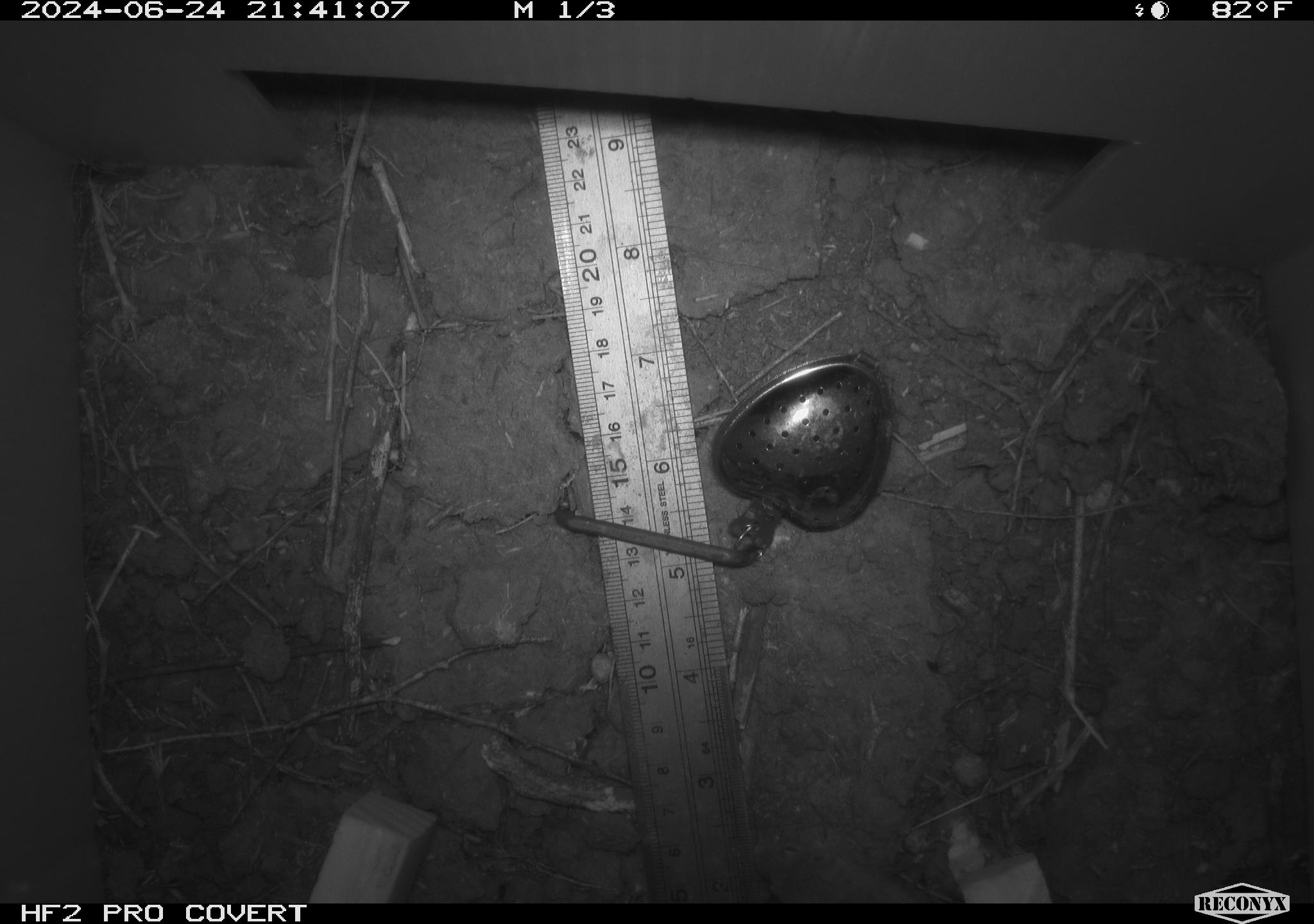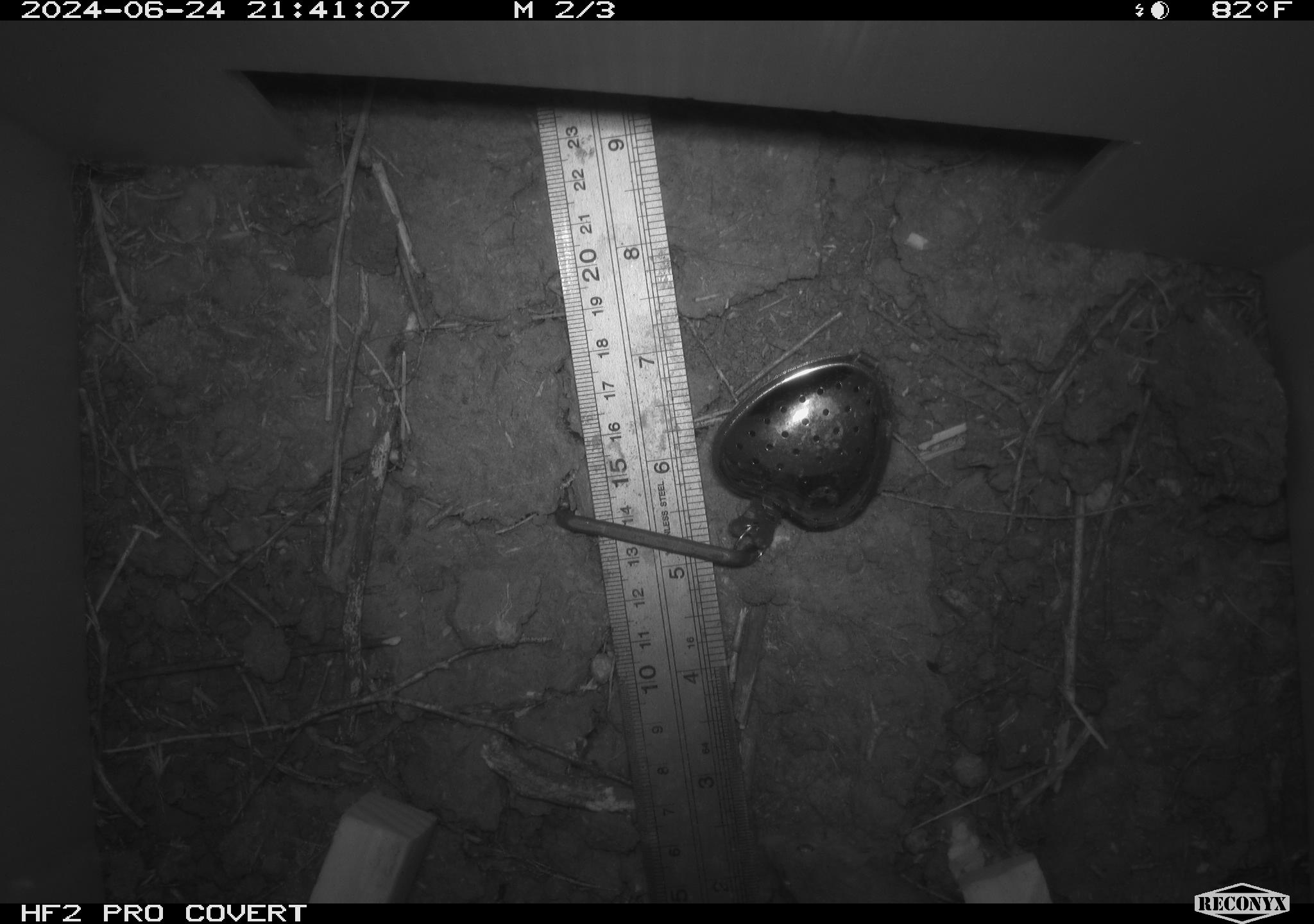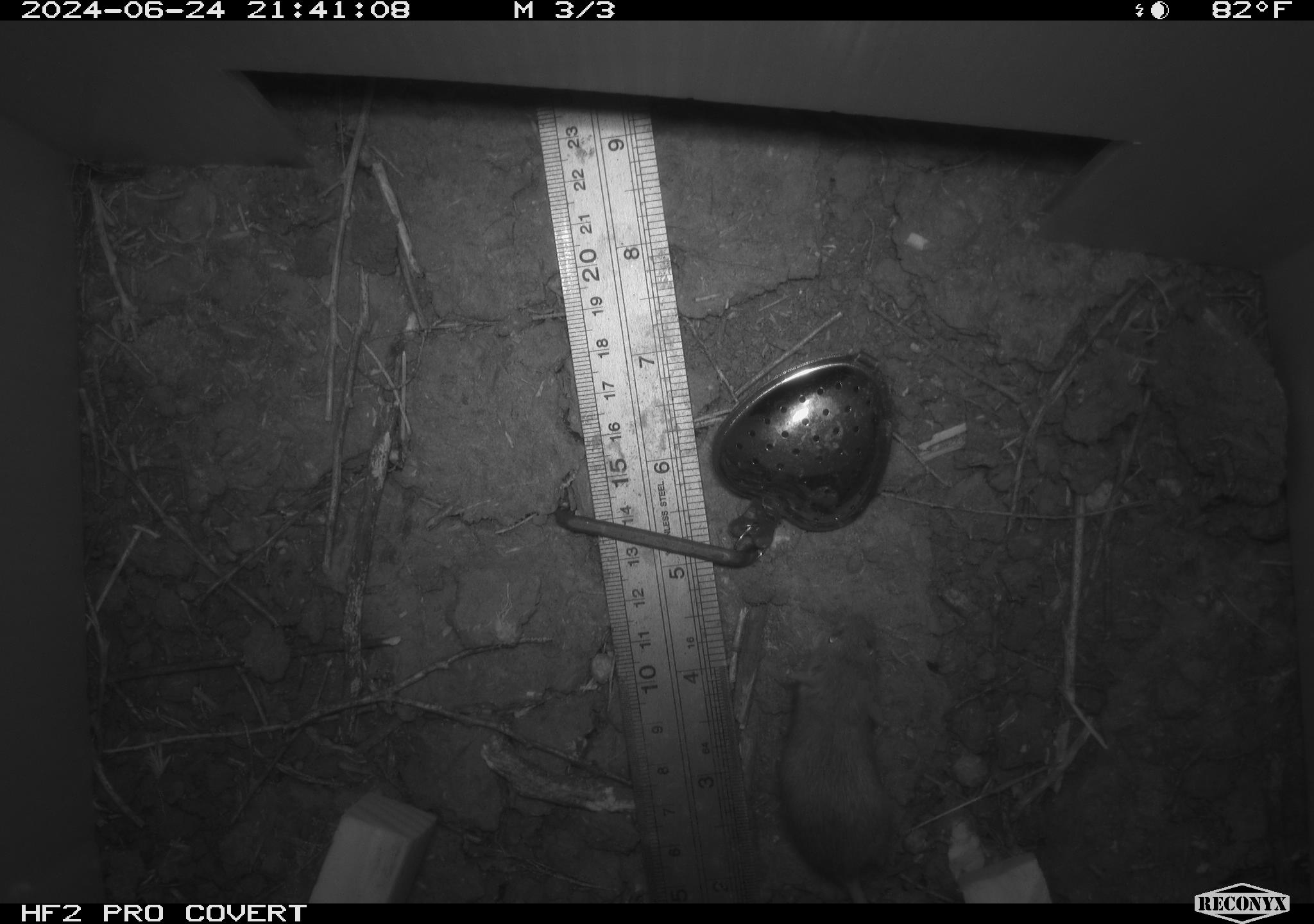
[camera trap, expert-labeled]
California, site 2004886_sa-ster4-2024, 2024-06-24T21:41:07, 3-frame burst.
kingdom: Animalia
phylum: Chordata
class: Mammalia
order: Rodentia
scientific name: Rodentia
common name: mouse species